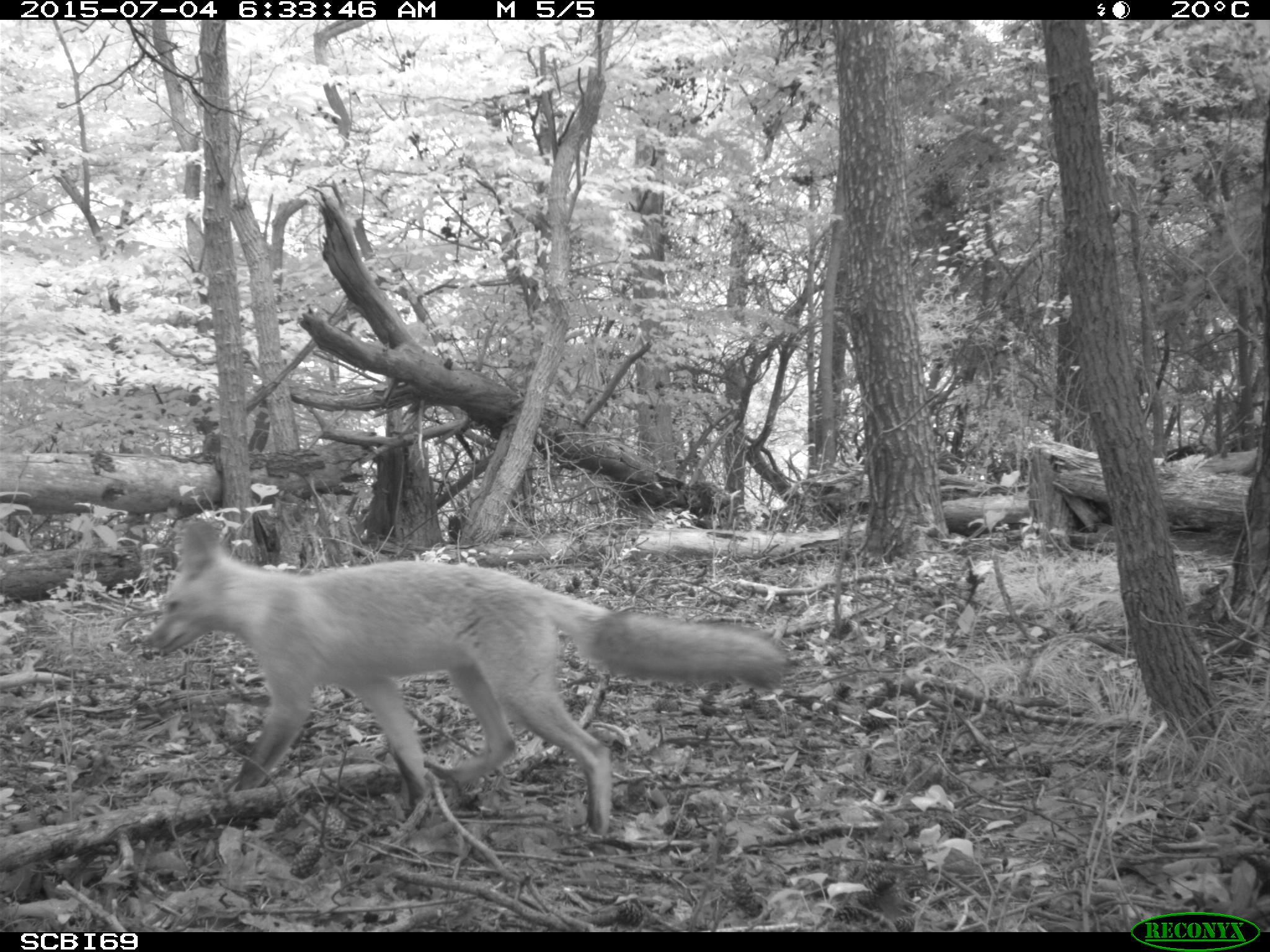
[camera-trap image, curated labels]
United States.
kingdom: Animalia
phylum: Chordata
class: Mammalia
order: Carnivora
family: Canidae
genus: Vulpes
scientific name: Vulpes vulpes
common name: red fox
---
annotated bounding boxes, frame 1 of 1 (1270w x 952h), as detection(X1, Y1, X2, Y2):
Red Fox: detection(139, 507, 797, 844)